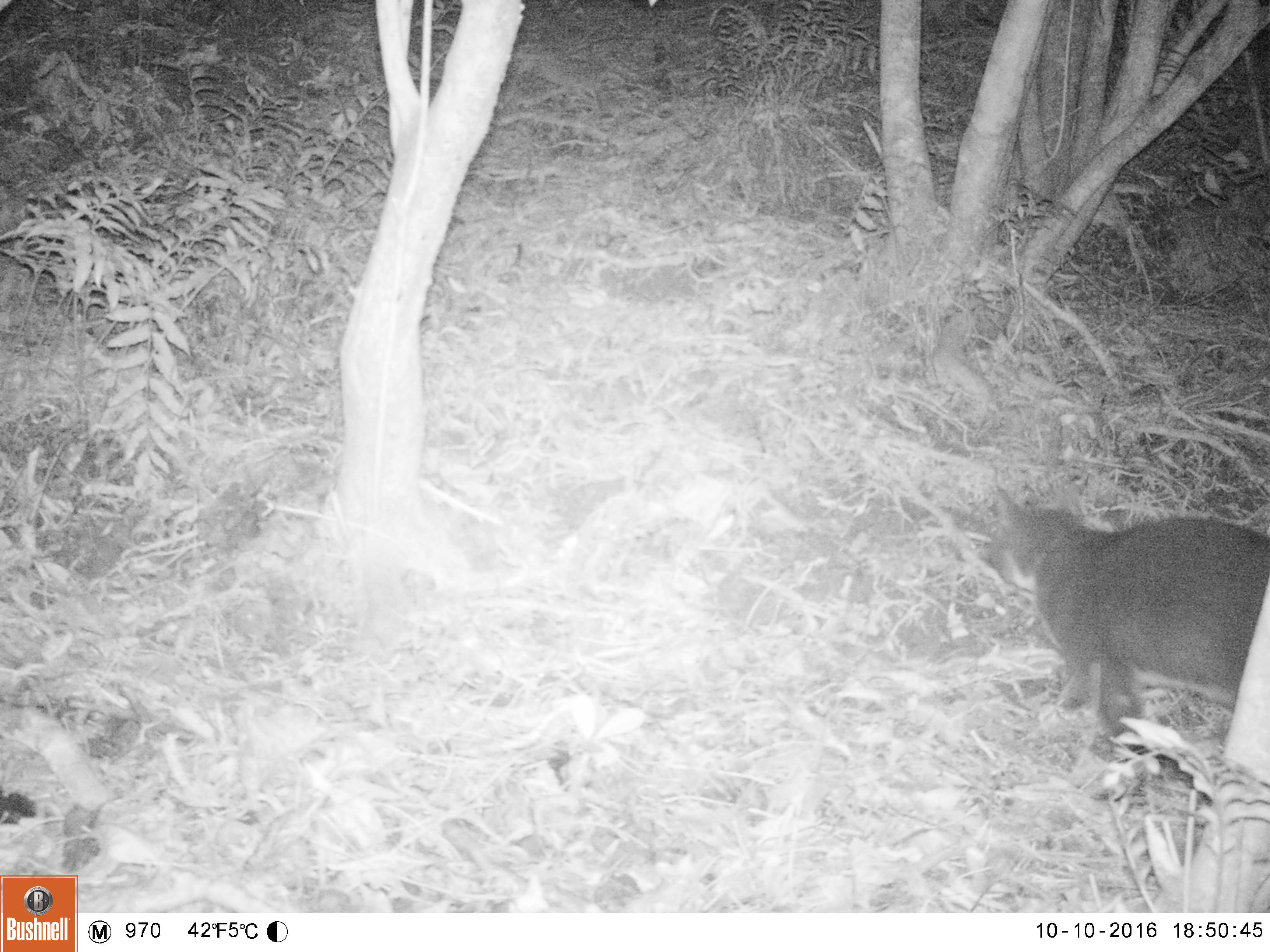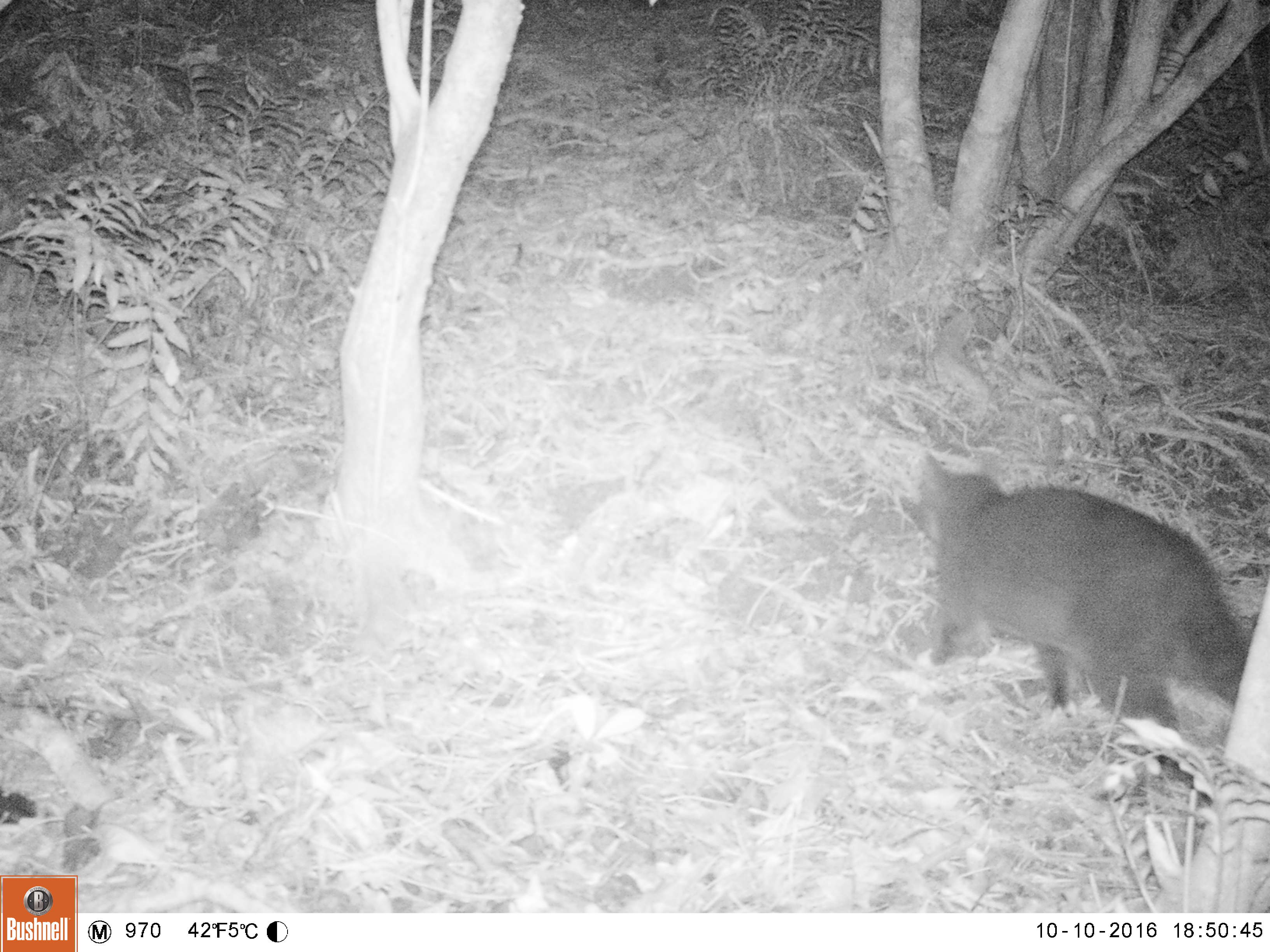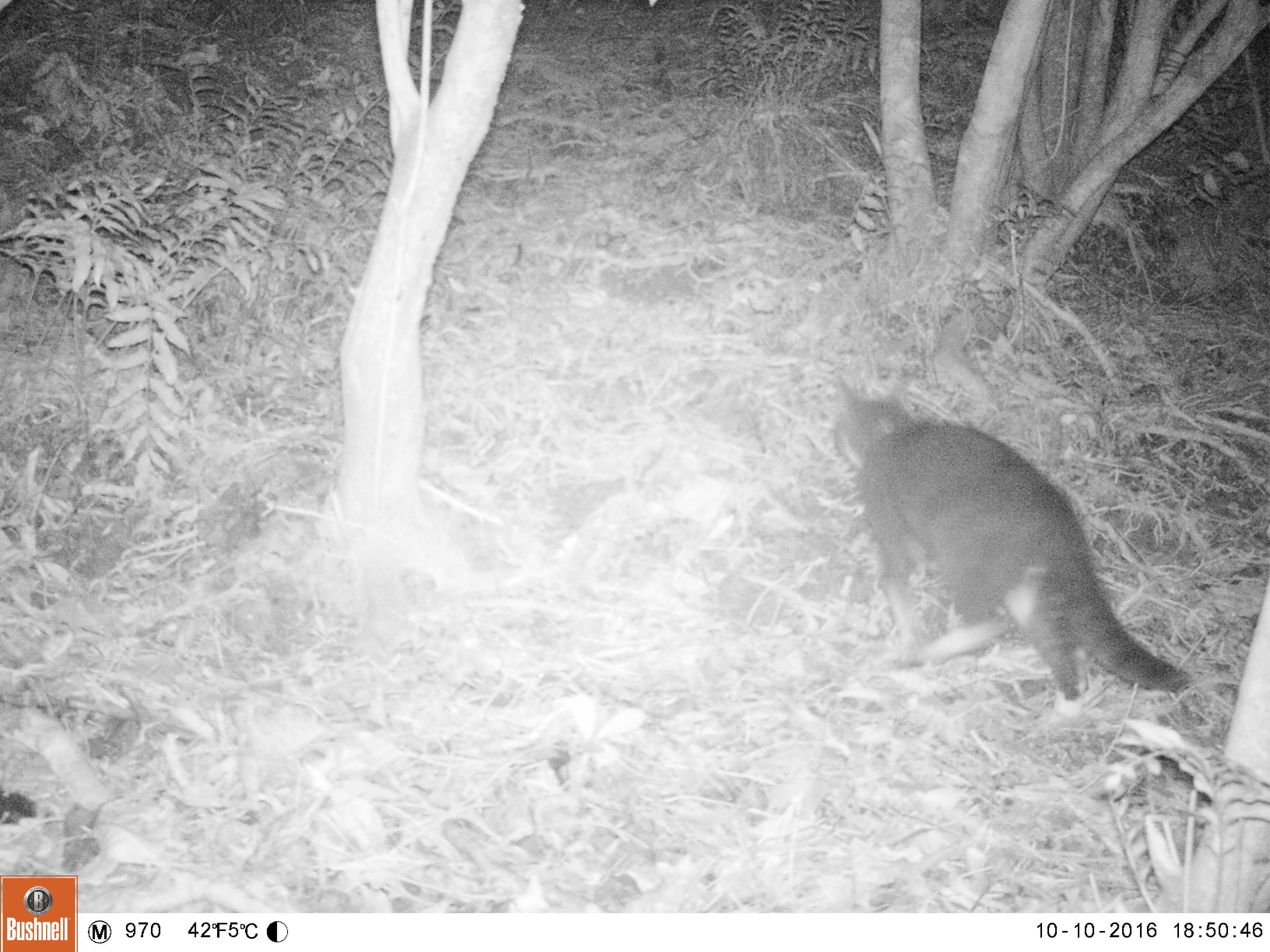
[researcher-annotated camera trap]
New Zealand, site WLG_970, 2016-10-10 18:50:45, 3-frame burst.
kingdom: Animalia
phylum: Chordata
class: Mammalia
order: Carnivora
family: Felidae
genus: Felis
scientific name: Felis catus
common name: domestic cat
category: cat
Cat (domestic cat) (Felis catus).